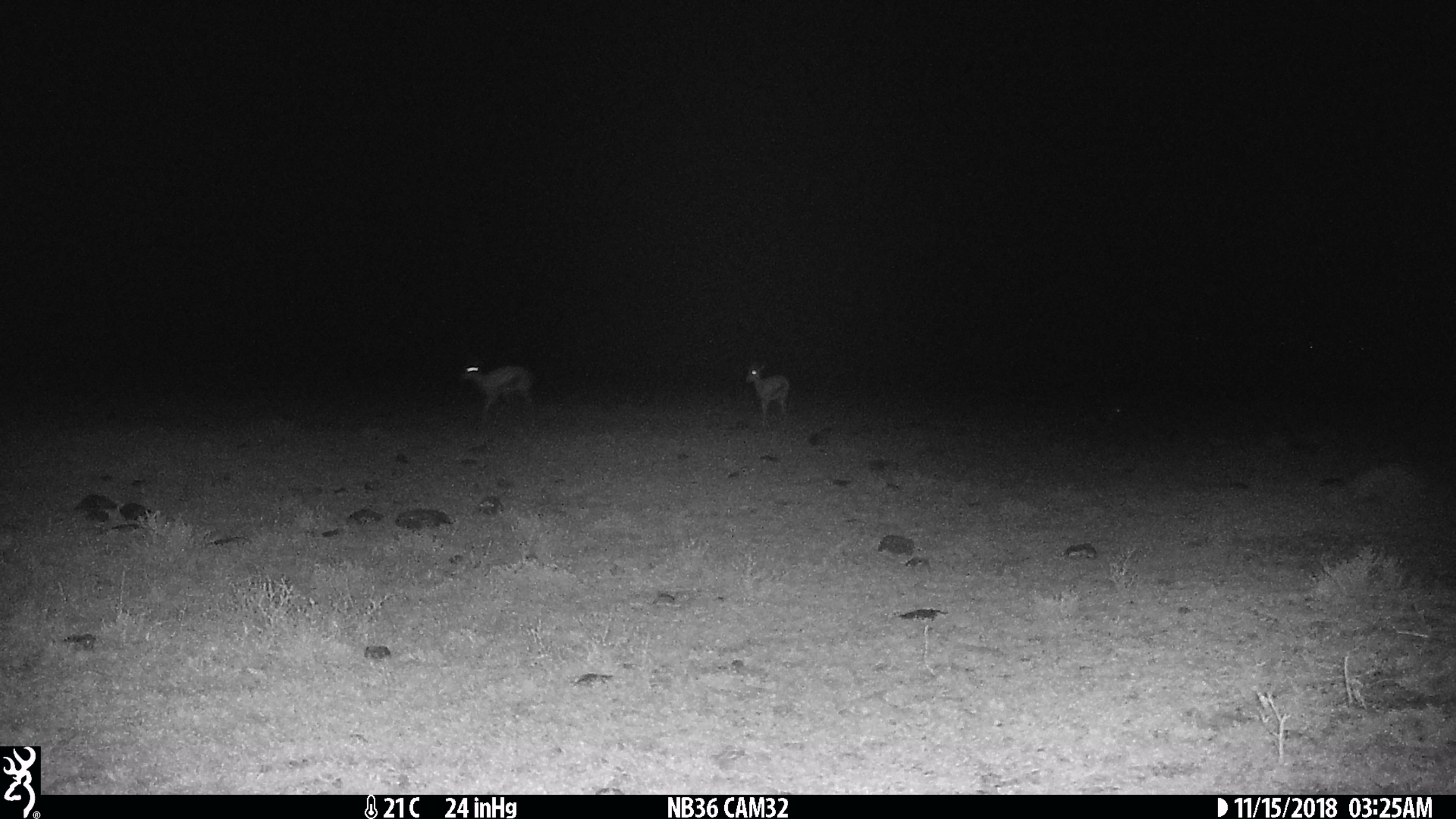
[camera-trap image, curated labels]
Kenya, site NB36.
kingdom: Animalia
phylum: Chordata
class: Mammalia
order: Artiodactyla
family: Bovidae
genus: Eudorcas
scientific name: Eudorcas thomsonii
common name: thomon's gazelle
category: gazelle thomsons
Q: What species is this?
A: Gazelle thomsons (thomon's gazelle) (Eudorcas thomsonii).